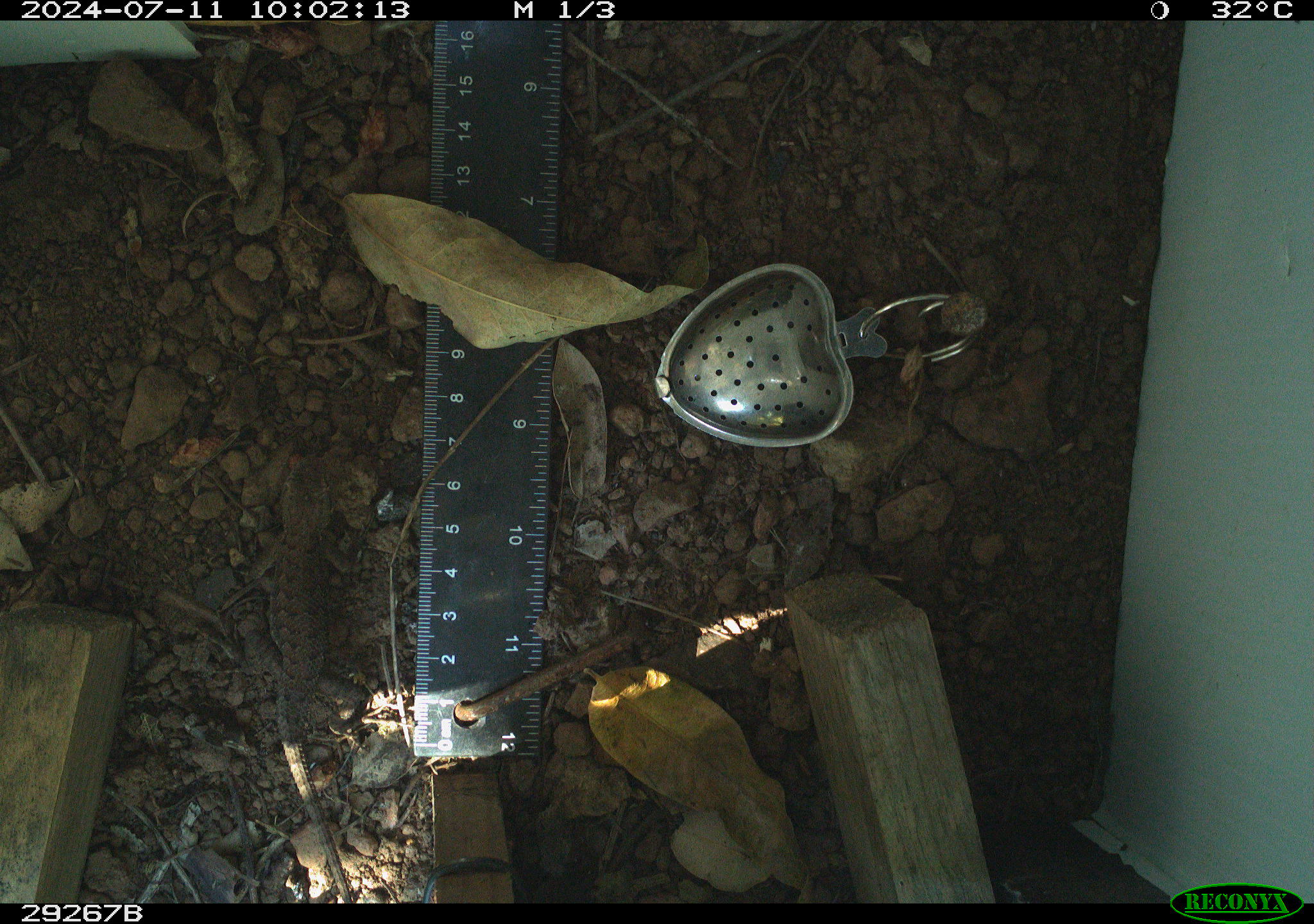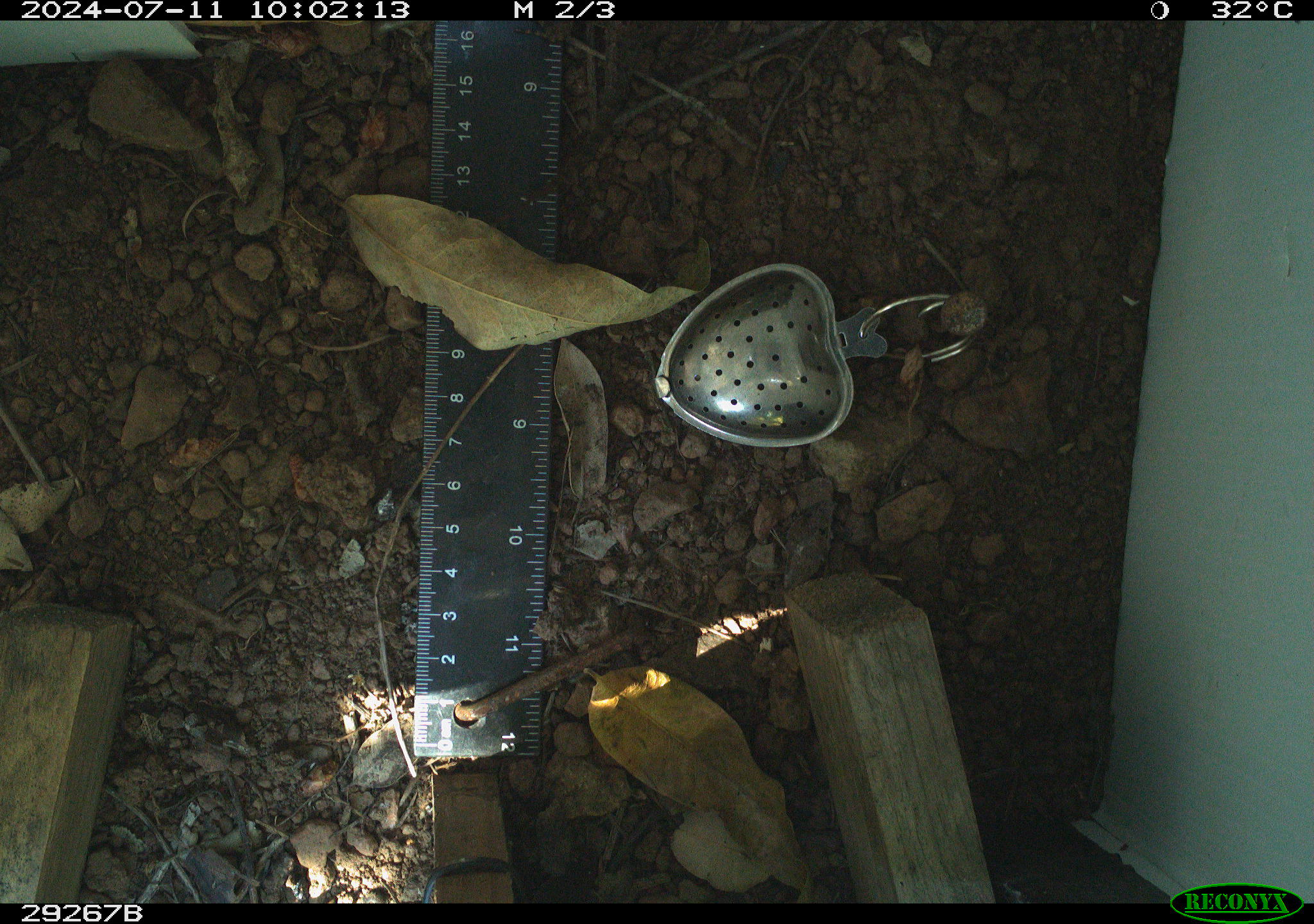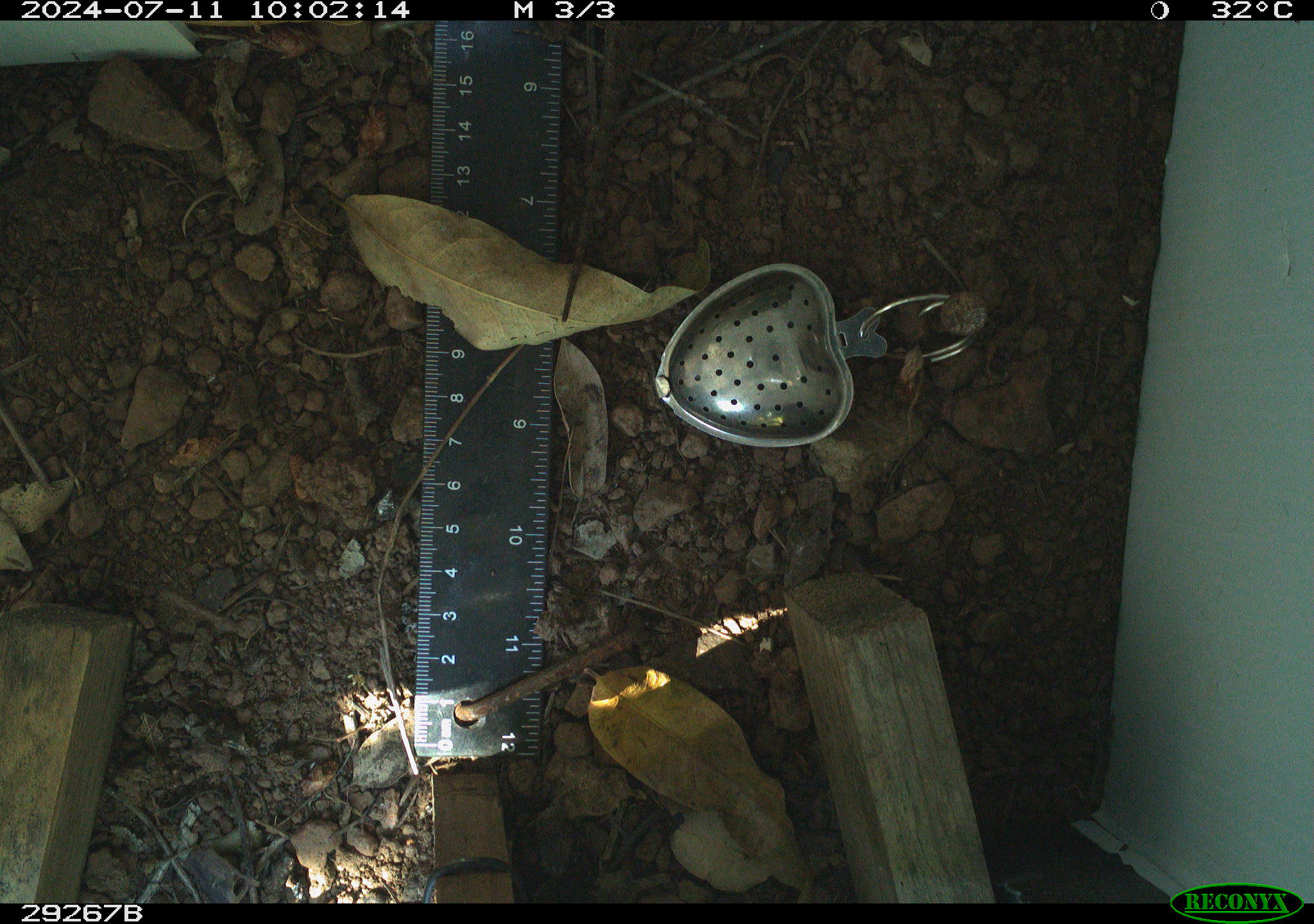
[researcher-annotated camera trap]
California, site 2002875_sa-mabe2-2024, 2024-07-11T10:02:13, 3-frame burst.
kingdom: Animalia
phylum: Chordata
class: Reptilia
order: Squamata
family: Phrynosomatidae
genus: Sceloporus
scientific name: Sceloporus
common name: spiny lizards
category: sceloporus species